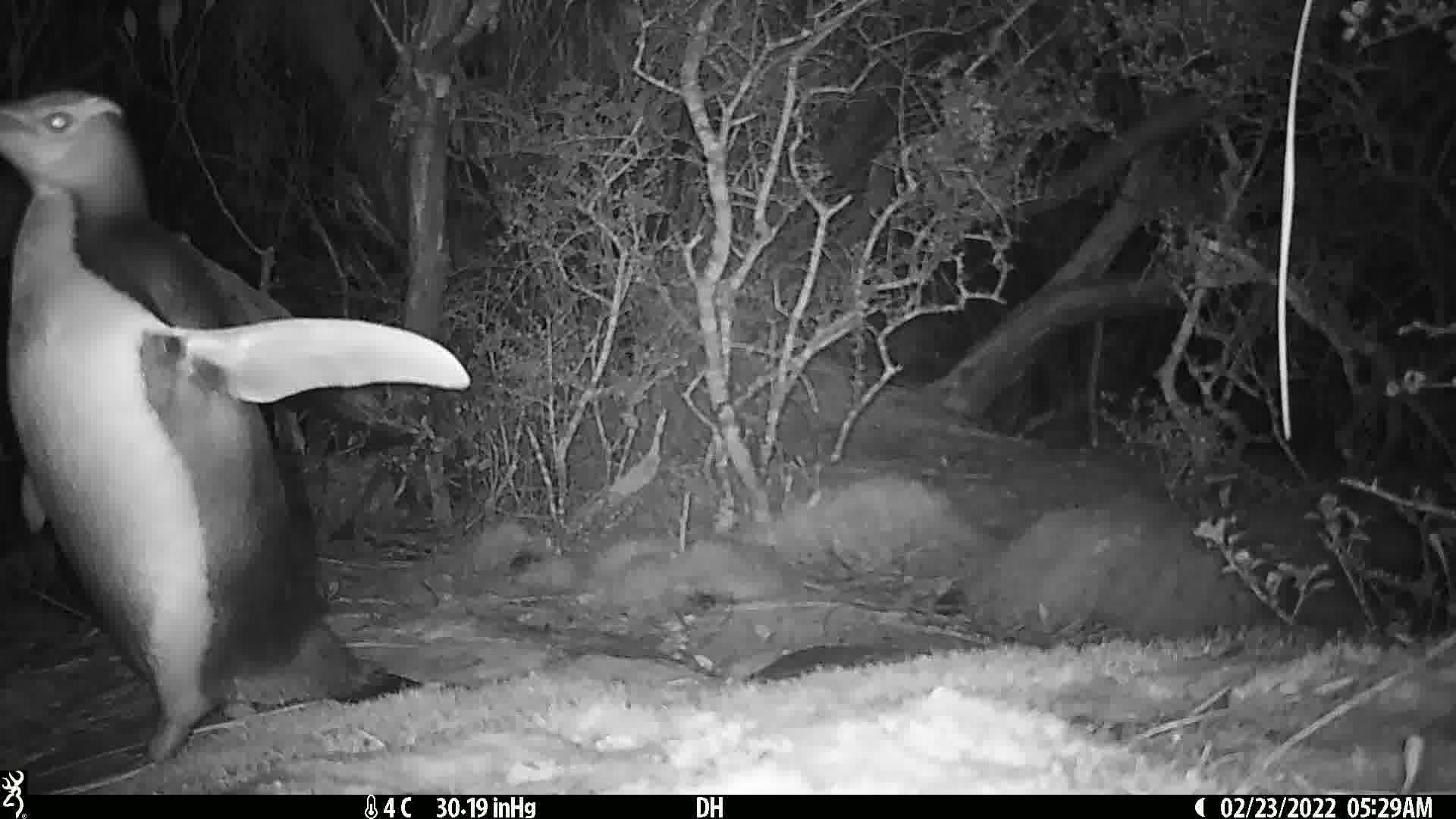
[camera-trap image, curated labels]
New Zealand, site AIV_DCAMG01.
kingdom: Animalia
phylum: Chordata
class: Aves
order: Sphenisciformes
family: Spheniscidae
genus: Megadyptes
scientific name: Megadyptes antipodes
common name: yellow-eyed penguin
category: yellow eyed penguin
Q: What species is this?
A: Yellow eyed penguin (yellow-eyed penguin) (Megadyptes antipodes).